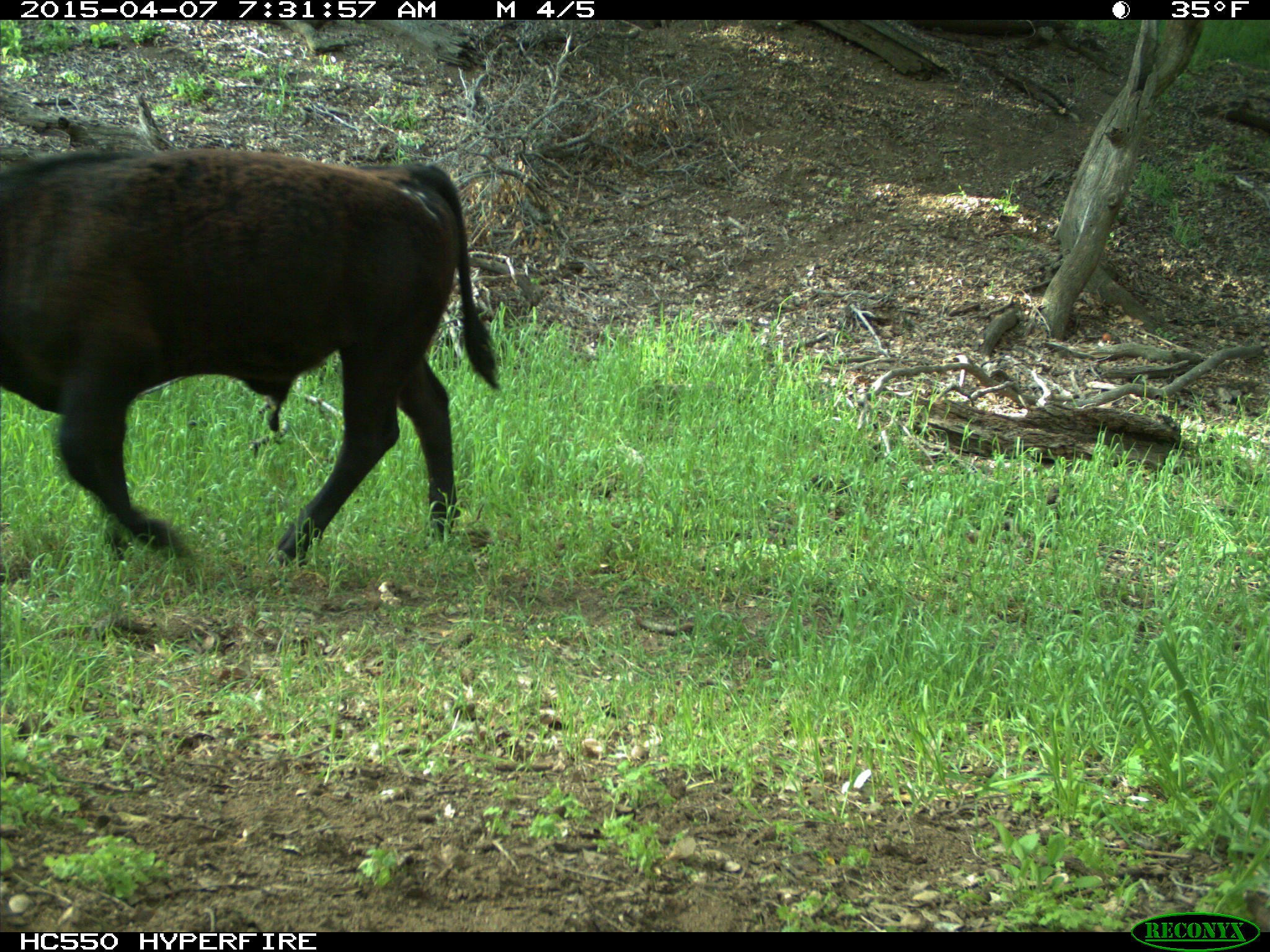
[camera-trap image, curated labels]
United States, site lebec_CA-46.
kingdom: Animalia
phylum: Chordata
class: Mammalia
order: Artiodactyla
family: Bovidae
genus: Bos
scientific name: Bos taurus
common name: domestic cow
Bos taurus (domestic cow).